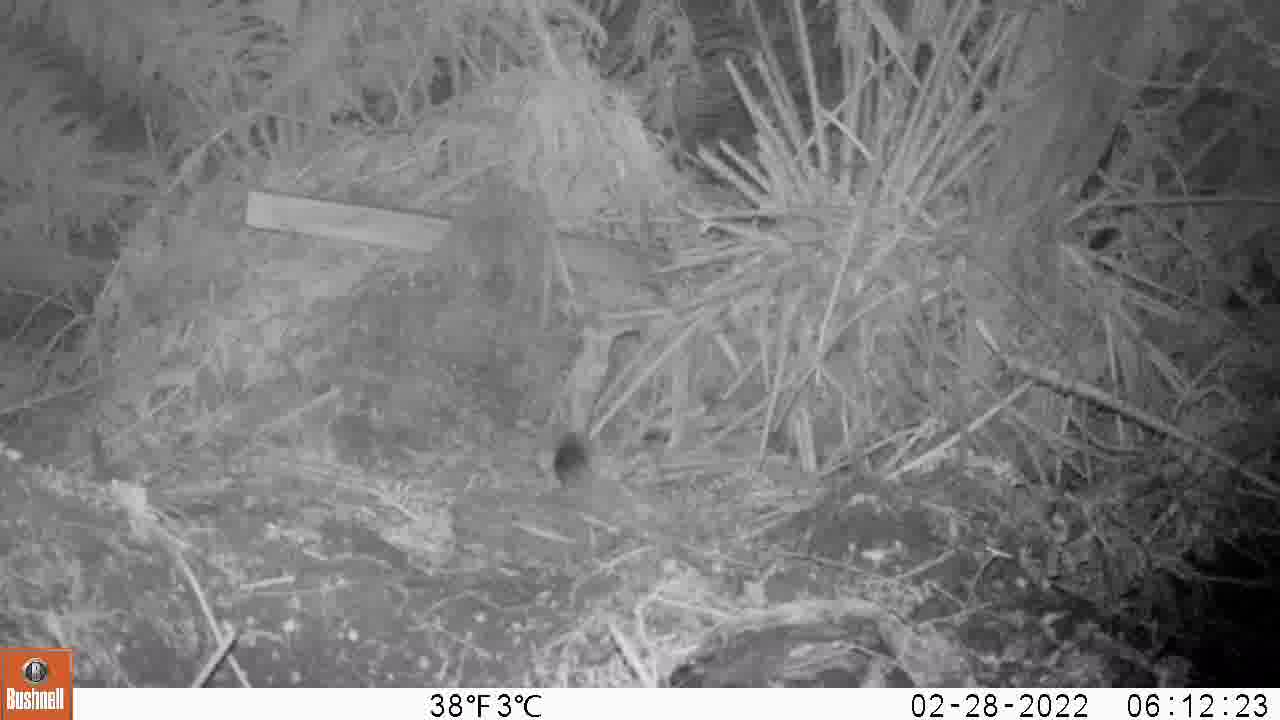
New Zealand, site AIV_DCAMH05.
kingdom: Animalia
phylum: Chordata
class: Mammalia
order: Rodentia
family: Muridae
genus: Mus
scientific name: Mus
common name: mouse